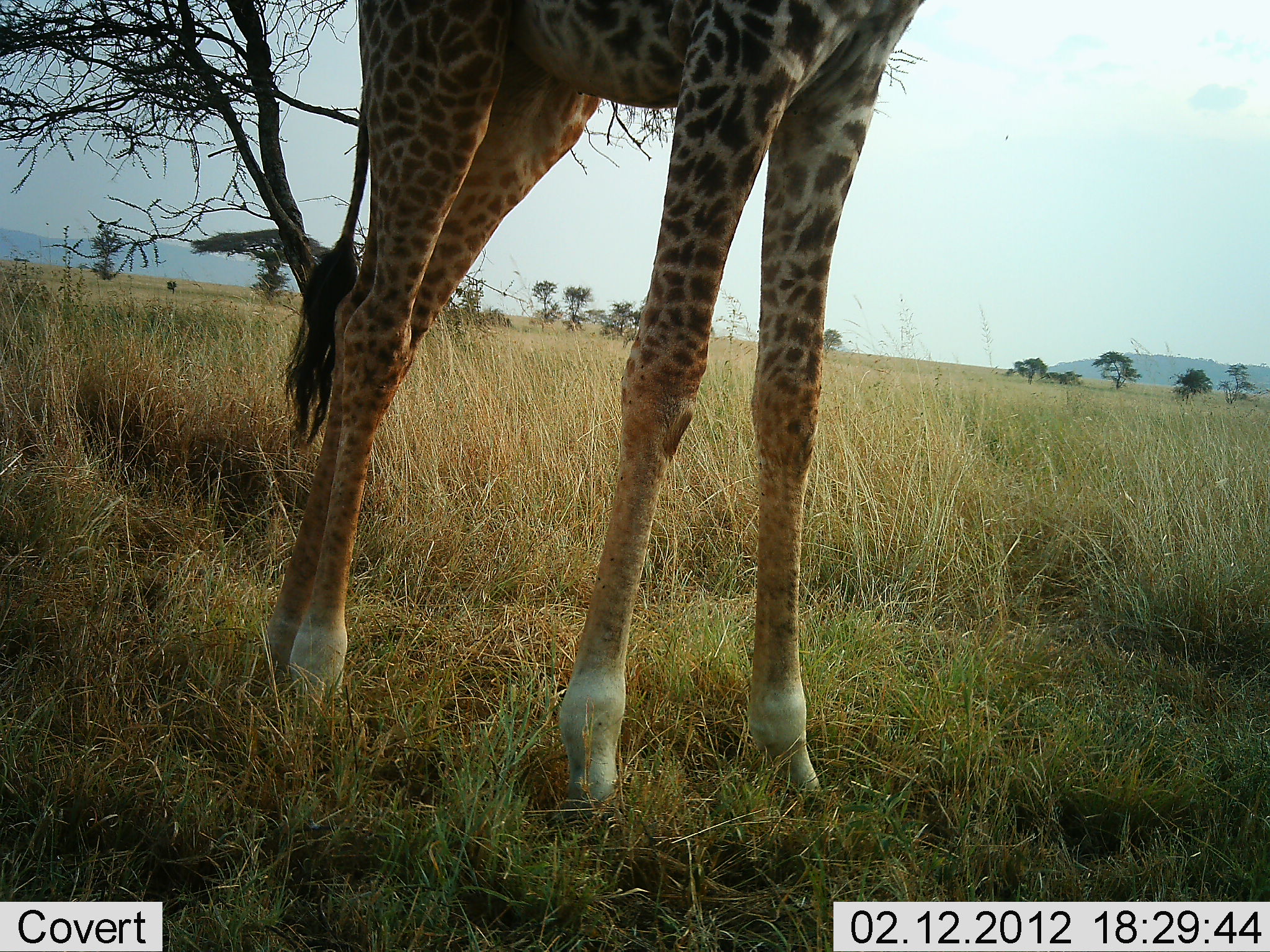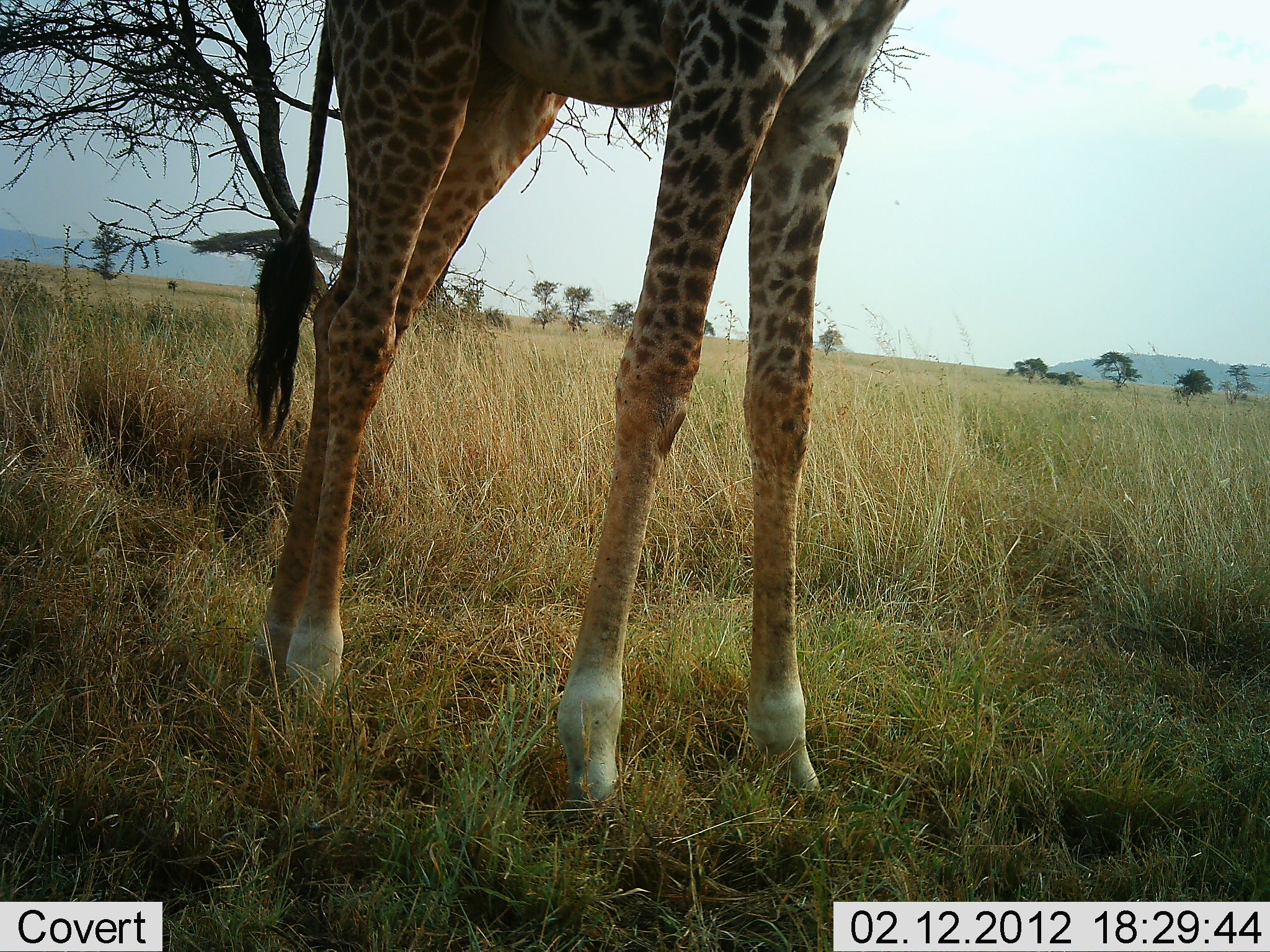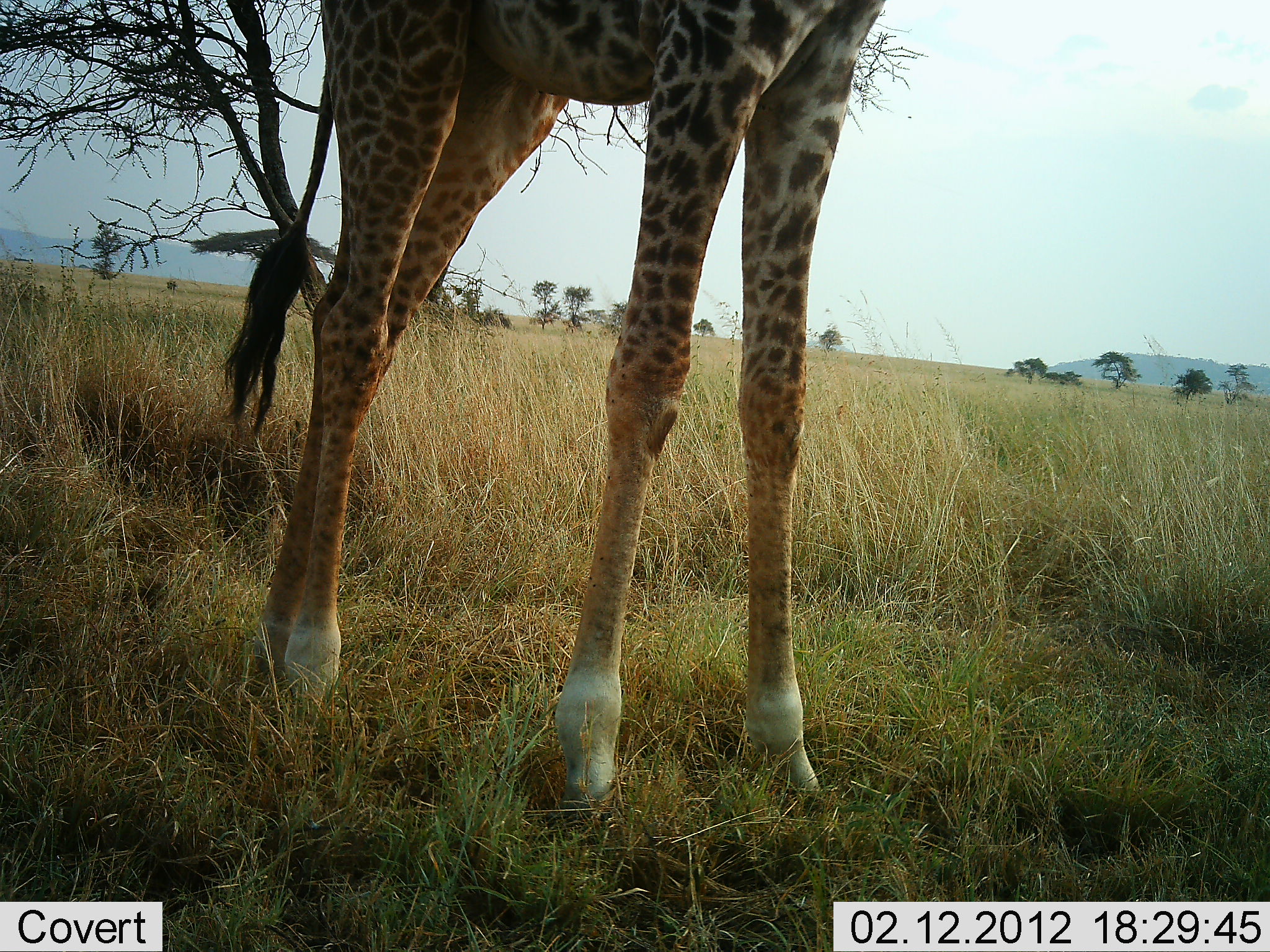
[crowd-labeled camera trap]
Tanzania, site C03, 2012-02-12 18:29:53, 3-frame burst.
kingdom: Animalia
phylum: Chordata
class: Mammalia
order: Artiodactyla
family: Giraffidae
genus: Giraffa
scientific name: Giraffa camelopardalis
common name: giraffe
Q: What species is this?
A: Giraffe (Giraffa camelopardalis).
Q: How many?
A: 1.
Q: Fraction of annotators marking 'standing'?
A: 100%.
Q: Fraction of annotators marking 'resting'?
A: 0%.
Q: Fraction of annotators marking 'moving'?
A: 0%.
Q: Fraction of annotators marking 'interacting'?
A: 0%.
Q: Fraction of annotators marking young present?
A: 0%.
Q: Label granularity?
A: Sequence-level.